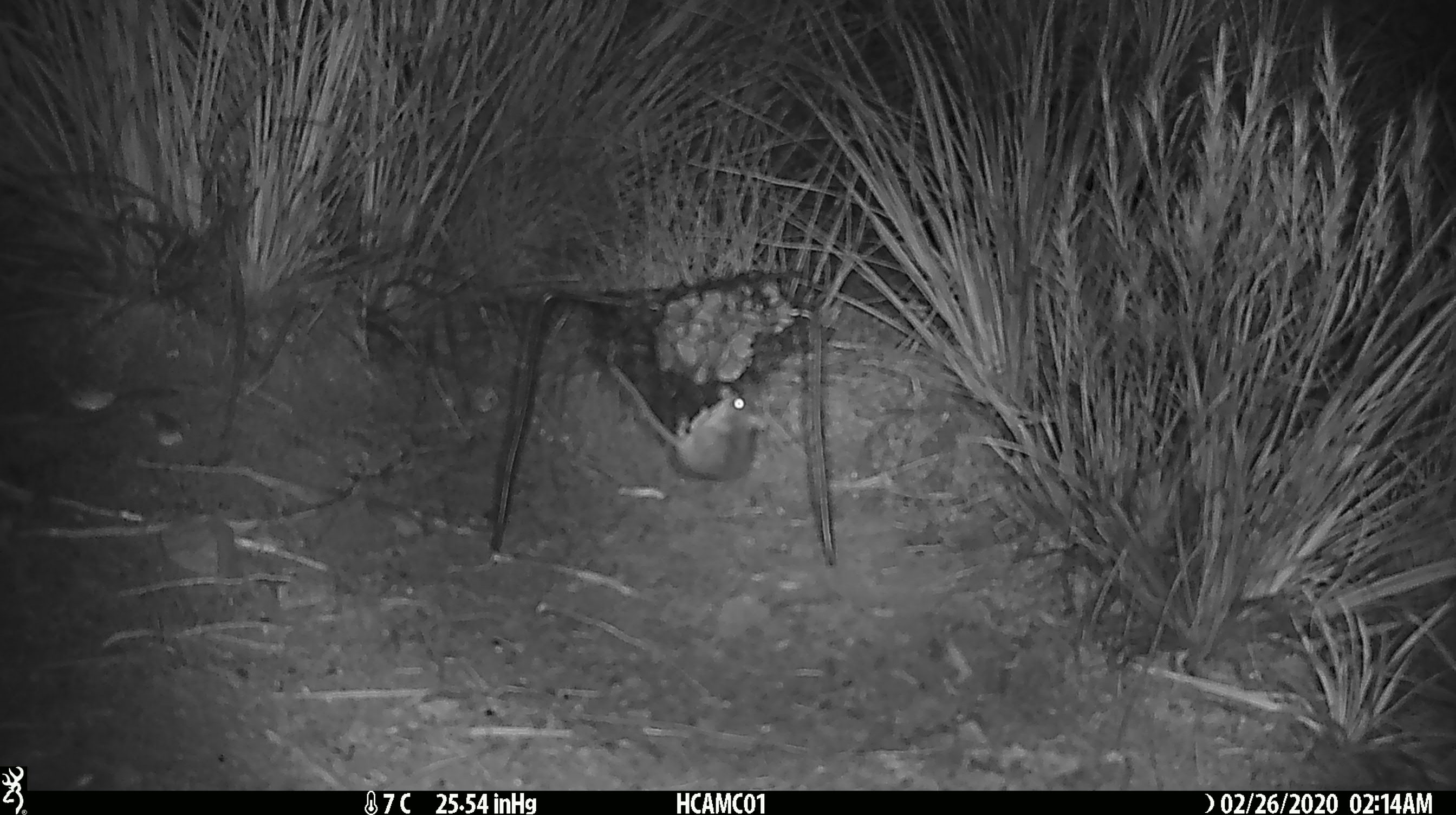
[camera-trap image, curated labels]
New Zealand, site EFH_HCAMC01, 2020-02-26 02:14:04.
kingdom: Animalia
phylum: Chordata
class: Mammalia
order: Rodentia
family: Muridae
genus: Mus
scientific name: Mus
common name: mouse